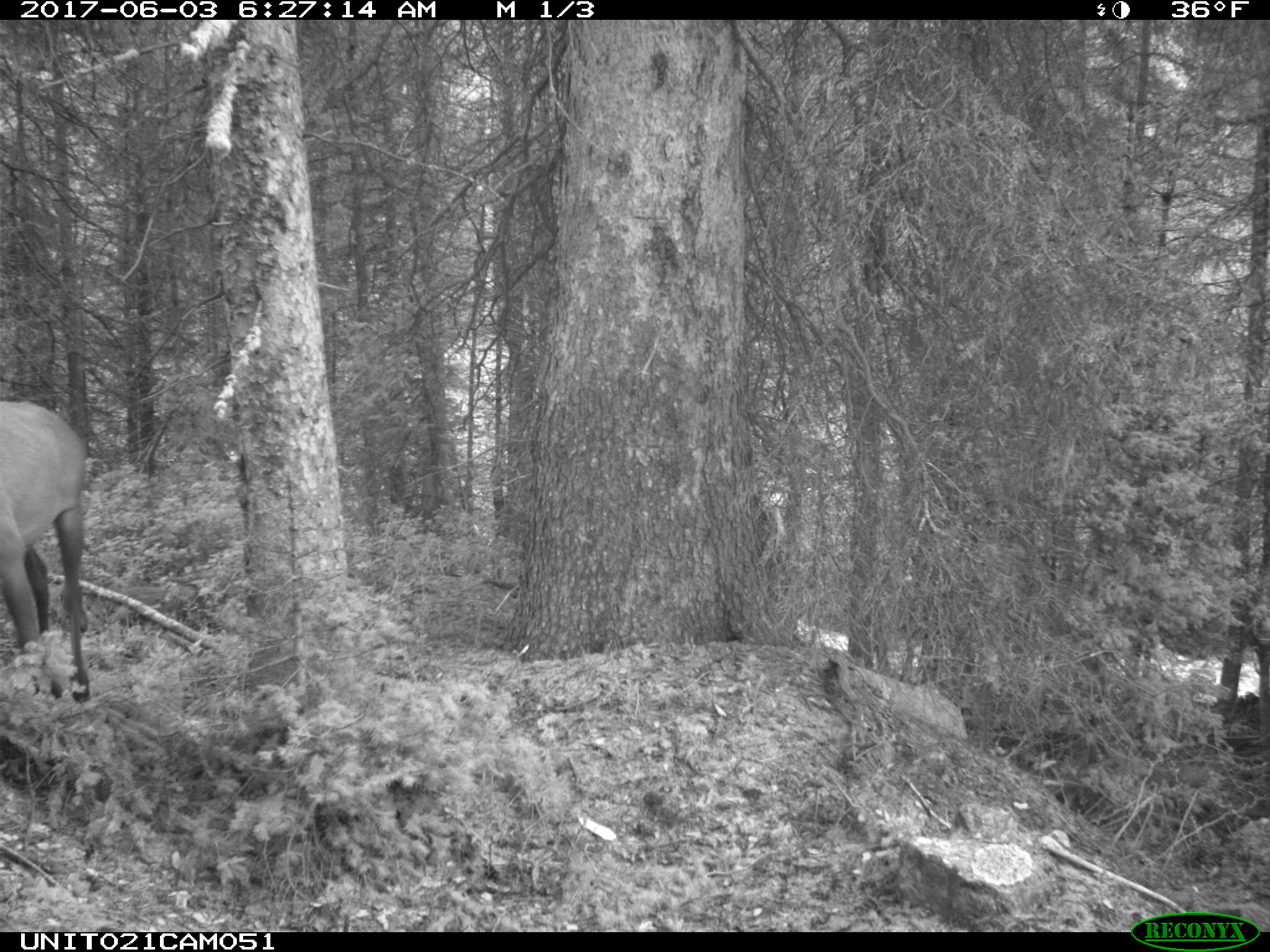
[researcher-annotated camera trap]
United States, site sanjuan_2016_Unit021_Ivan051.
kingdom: Animalia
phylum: Chordata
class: Mammalia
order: Artiodactyla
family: Cervidae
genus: Cervus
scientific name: Cervus elaphus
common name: red deer